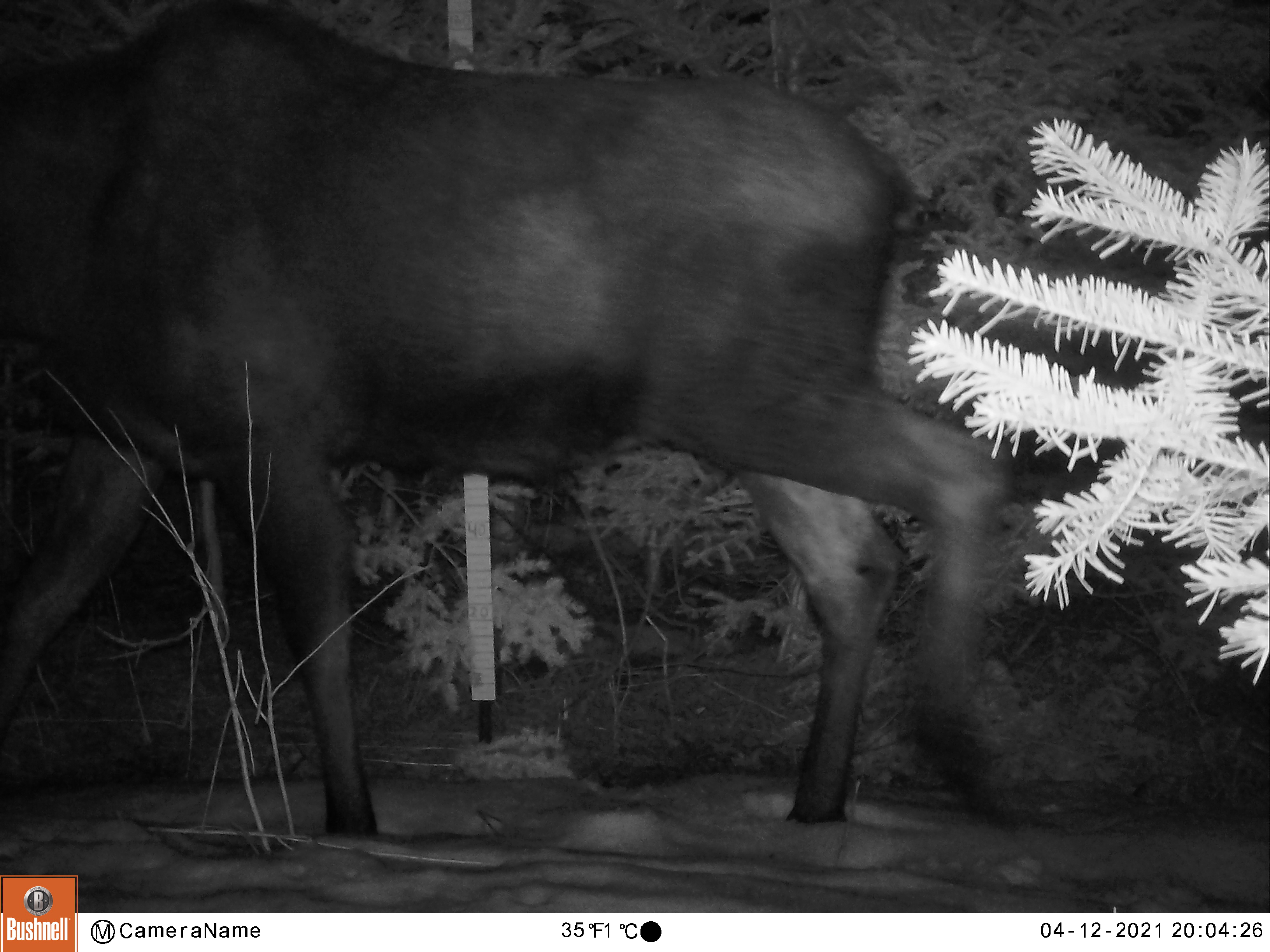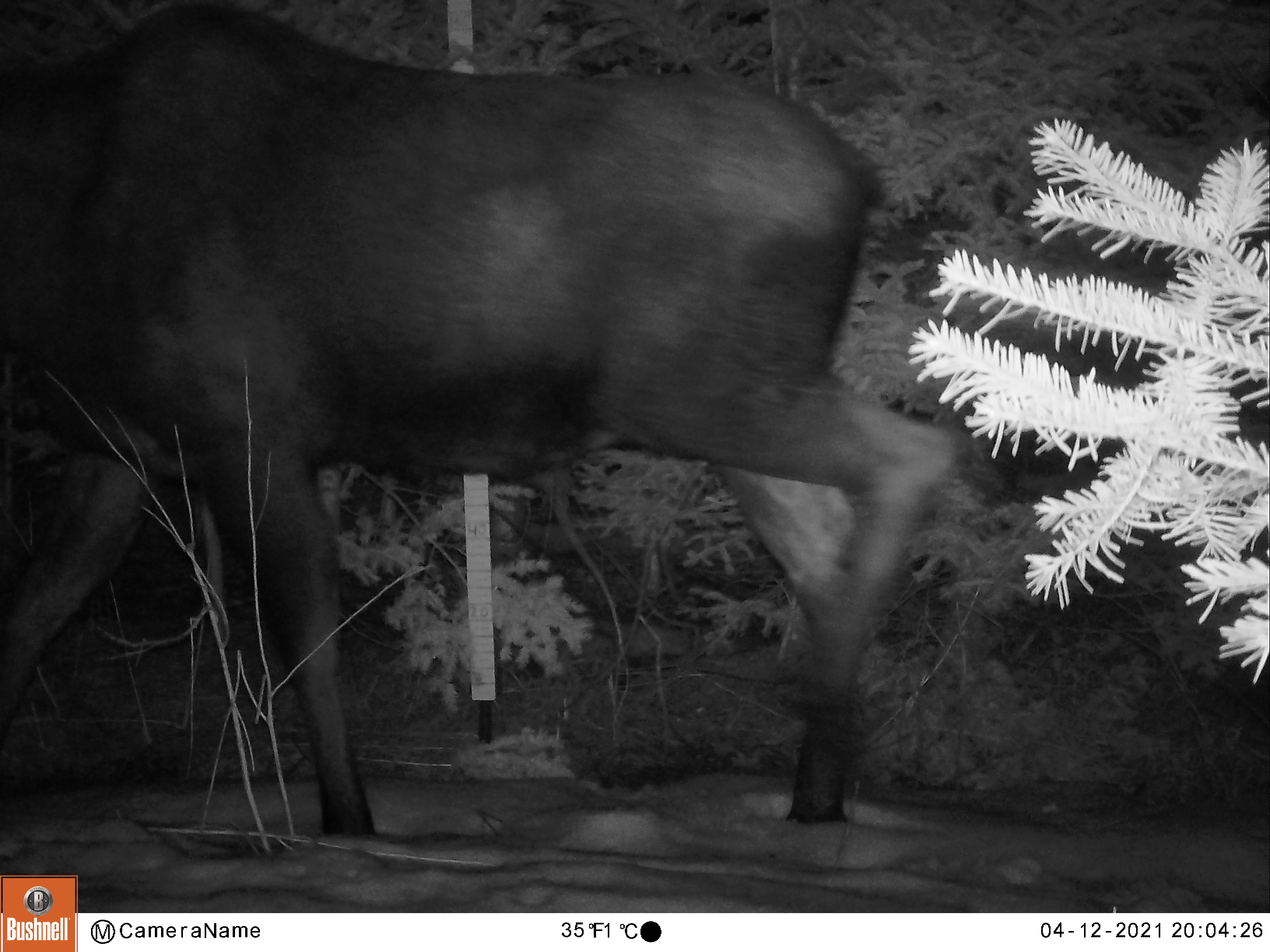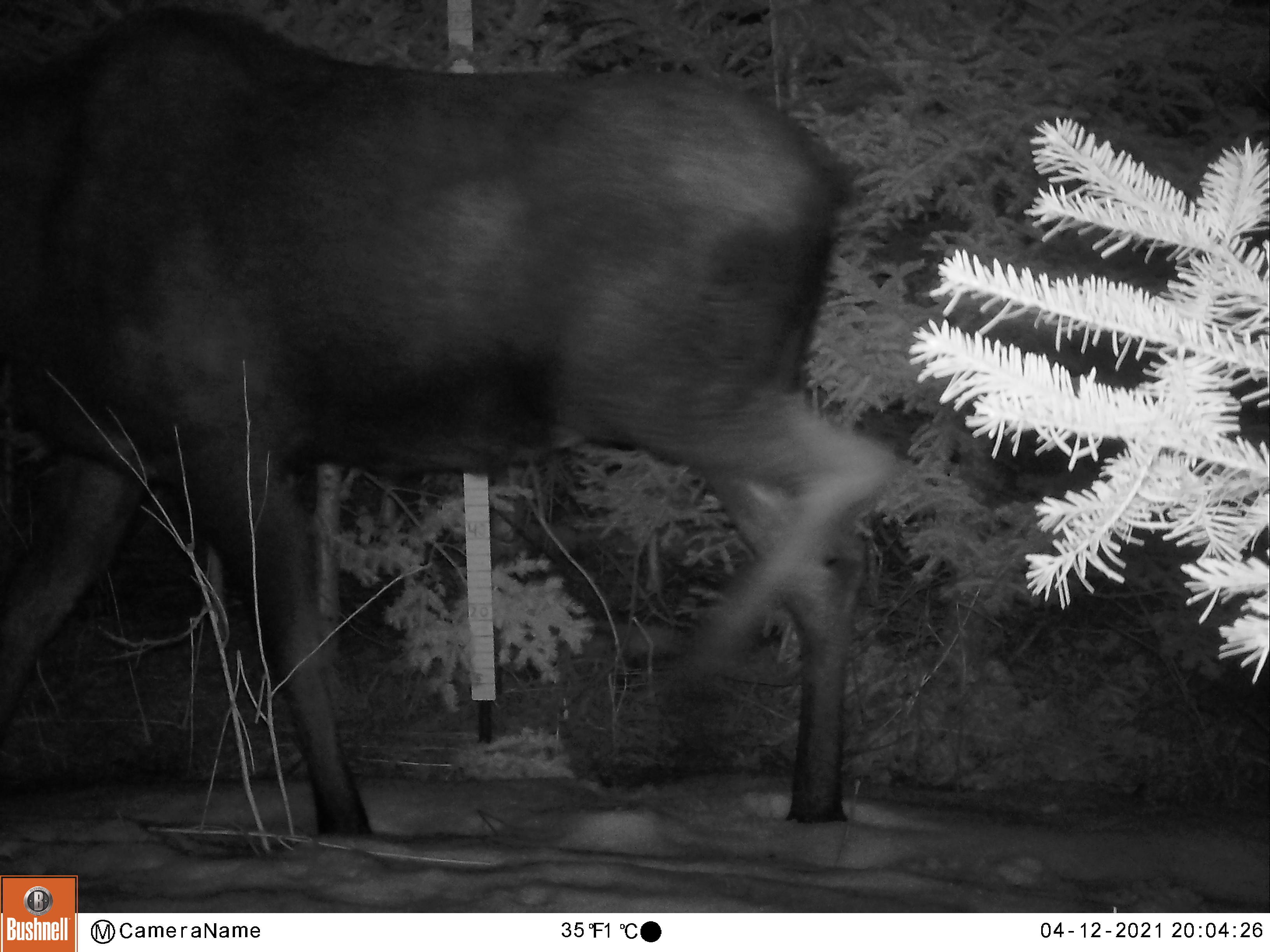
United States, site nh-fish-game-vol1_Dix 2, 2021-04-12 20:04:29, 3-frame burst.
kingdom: Animalia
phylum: Chordata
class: Mammalia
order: Artiodactyla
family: Cervidae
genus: Alces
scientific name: Alces alces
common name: moose